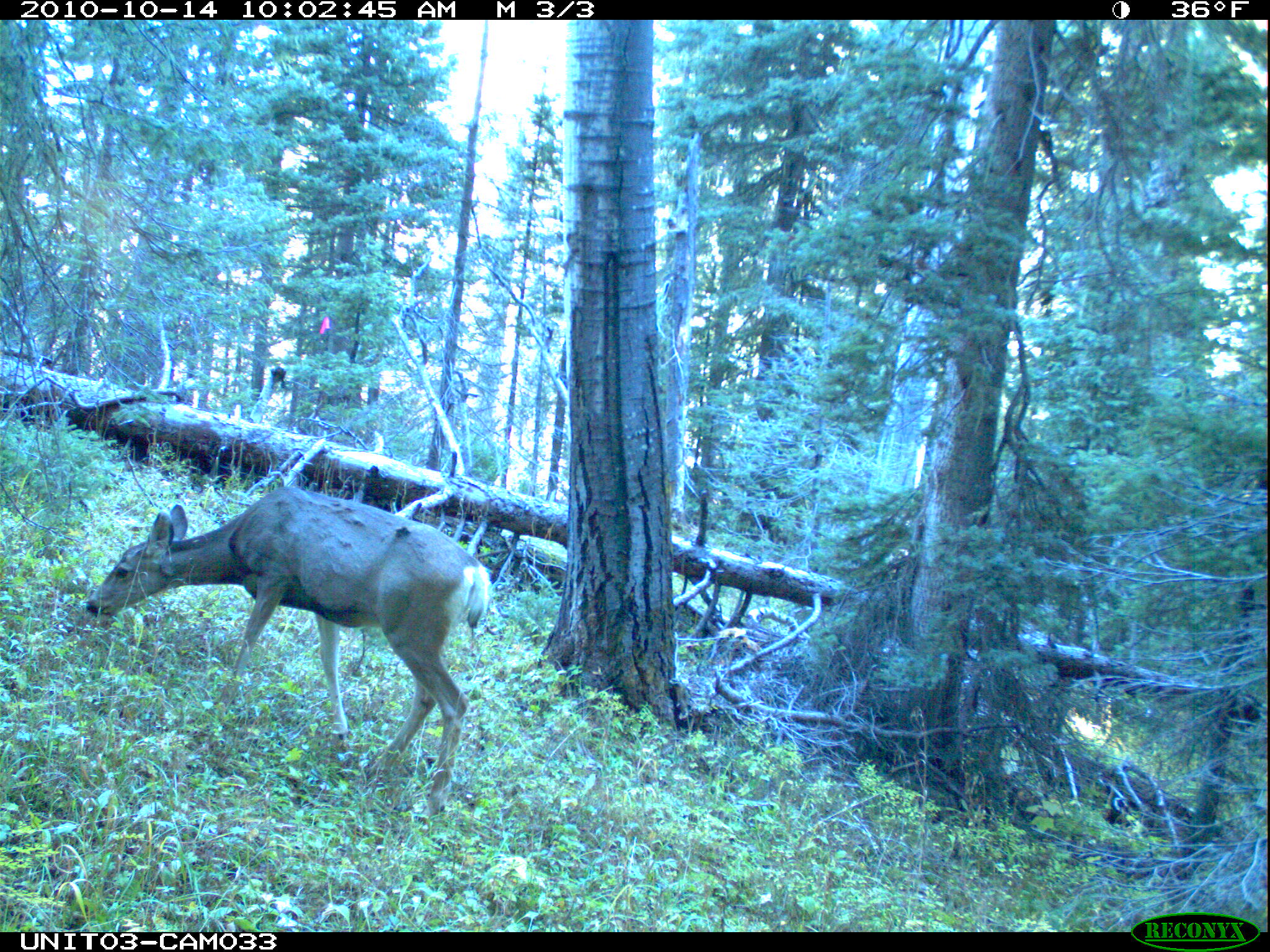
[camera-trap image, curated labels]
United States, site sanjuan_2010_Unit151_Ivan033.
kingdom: Animalia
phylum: Chordata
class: Mammalia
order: Artiodactyla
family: Cervidae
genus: Odocoileus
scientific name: Odocoileus hemionus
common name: mule deer